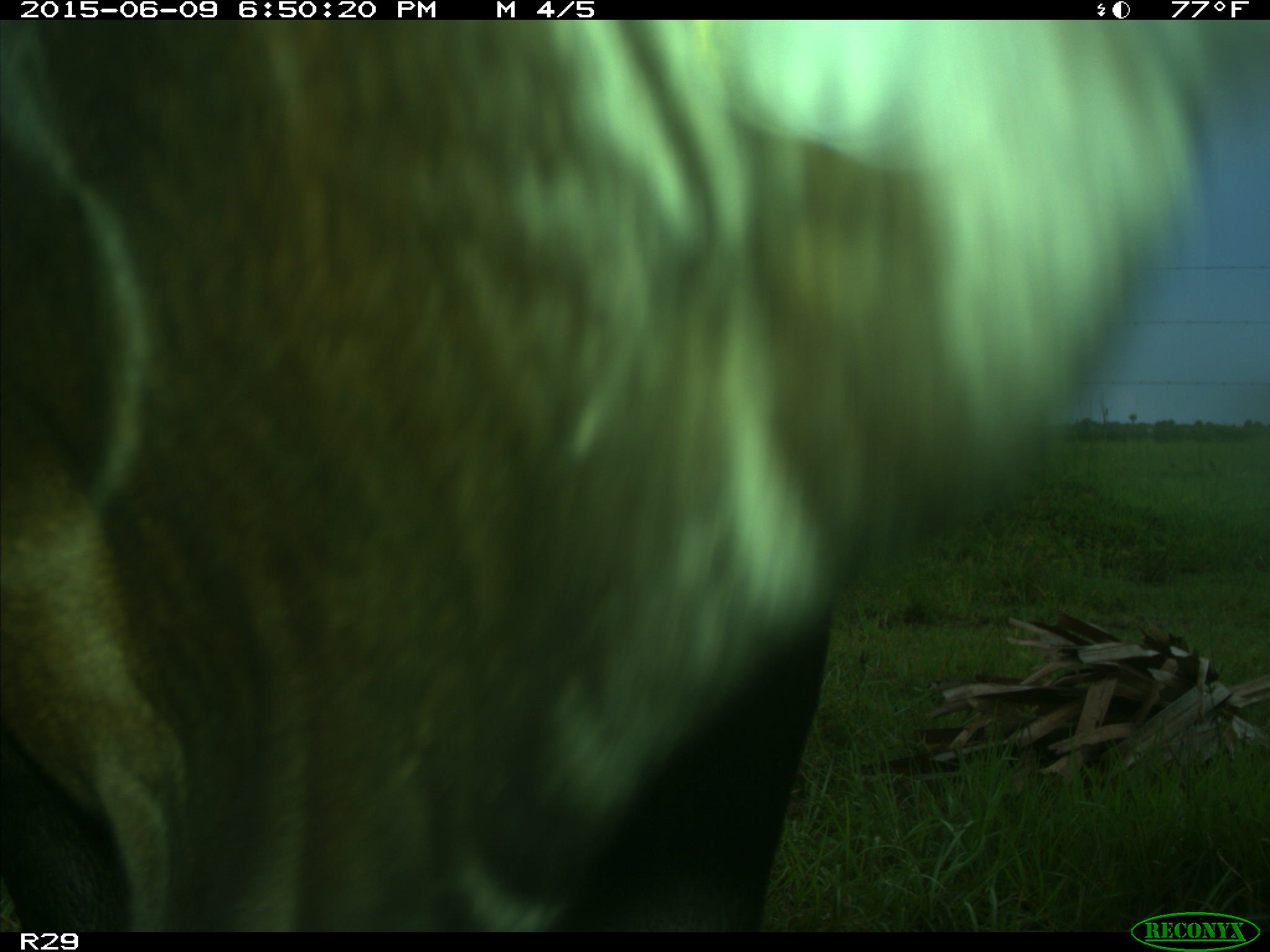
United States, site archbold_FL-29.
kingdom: Animalia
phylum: Chordata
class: Mammalia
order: Artiodactyla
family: Bovidae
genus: Bos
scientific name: Bos taurus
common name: domestic cow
Bos taurus (domestic cow).